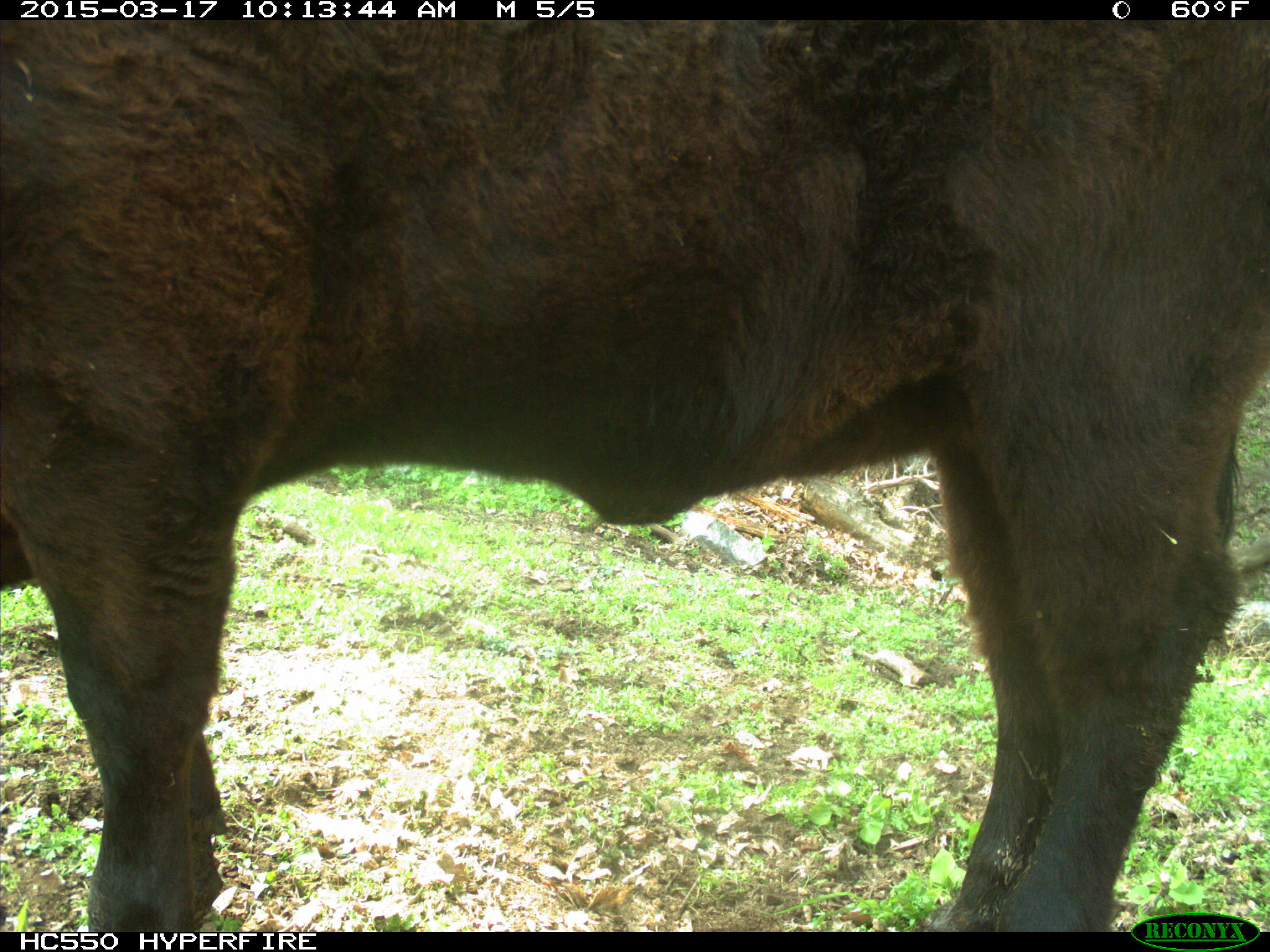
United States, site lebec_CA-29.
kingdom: Animalia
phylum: Chordata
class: Mammalia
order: Artiodactyla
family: Bovidae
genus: Bos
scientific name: Bos taurus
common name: domestic cow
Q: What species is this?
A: Bos taurus (domestic cow).